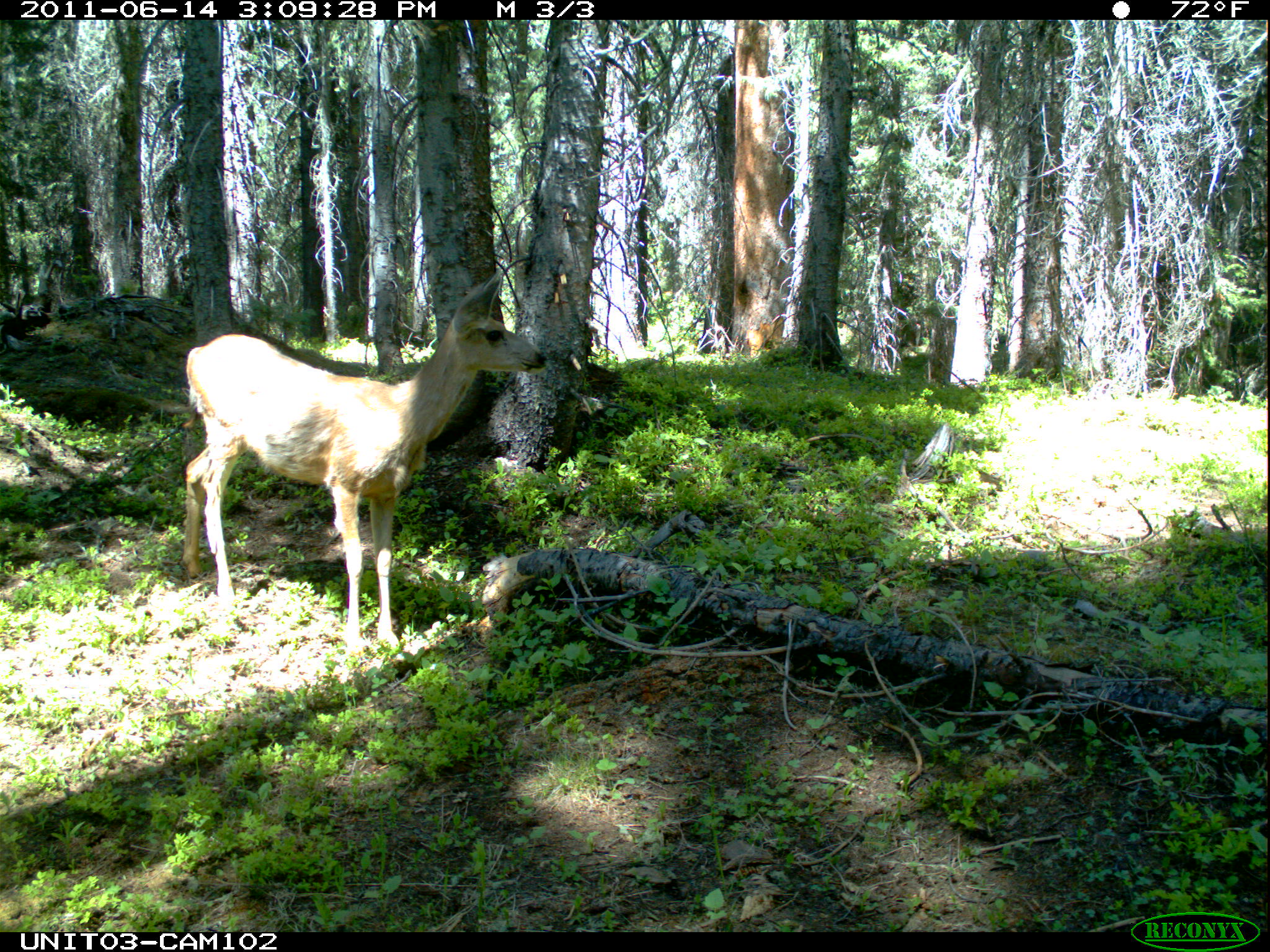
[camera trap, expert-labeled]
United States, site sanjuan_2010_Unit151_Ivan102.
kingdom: Animalia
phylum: Chordata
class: Mammalia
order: Artiodactyla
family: Cervidae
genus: Odocoileus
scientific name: Odocoileus hemionus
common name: mule deer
Odocoileus hemionus (mule deer).